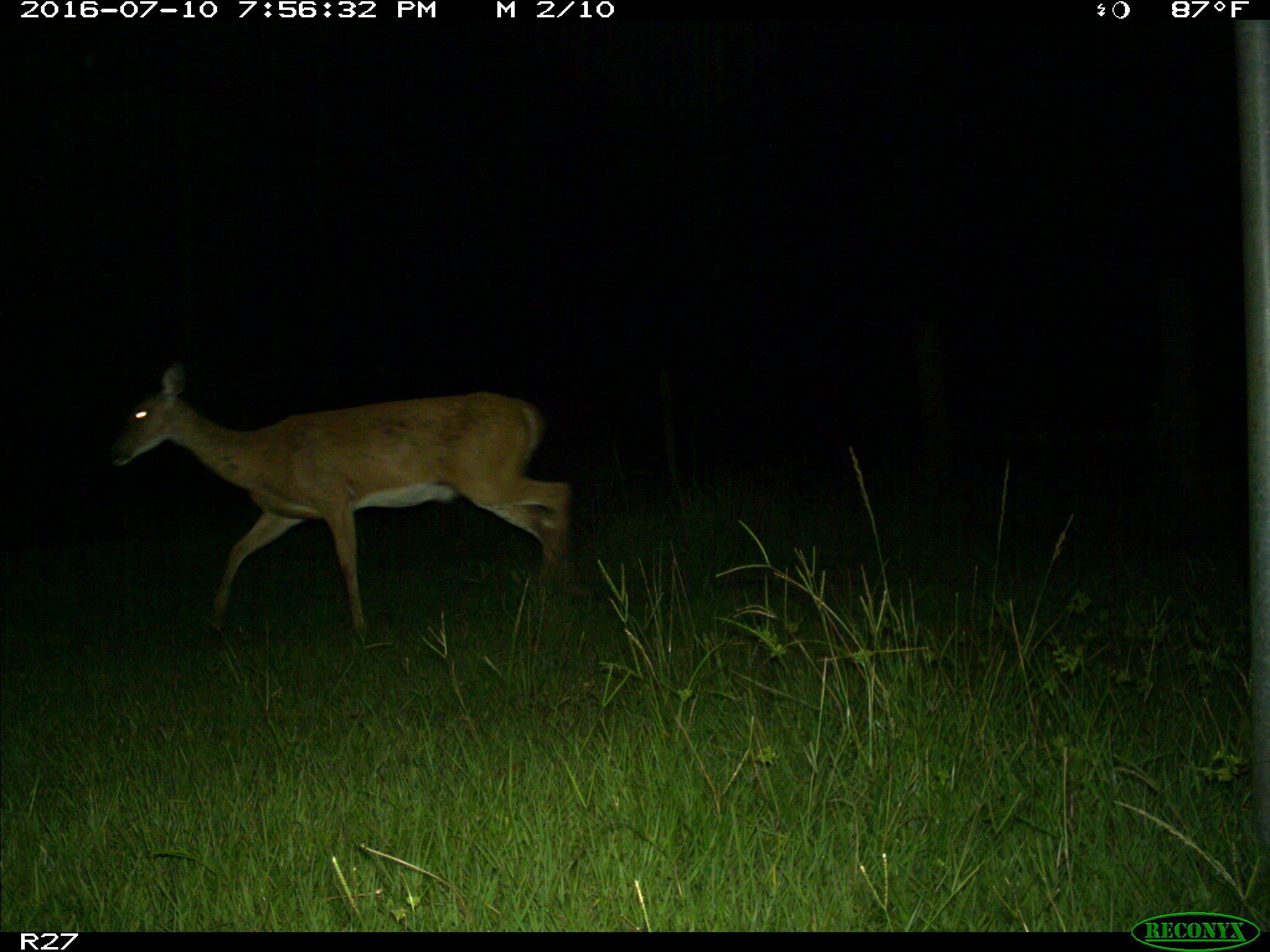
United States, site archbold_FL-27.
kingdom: Animalia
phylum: Chordata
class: Mammalia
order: Artiodactyla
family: Cervidae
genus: Odocoileus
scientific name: Odocoileus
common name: deer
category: unidentified deer